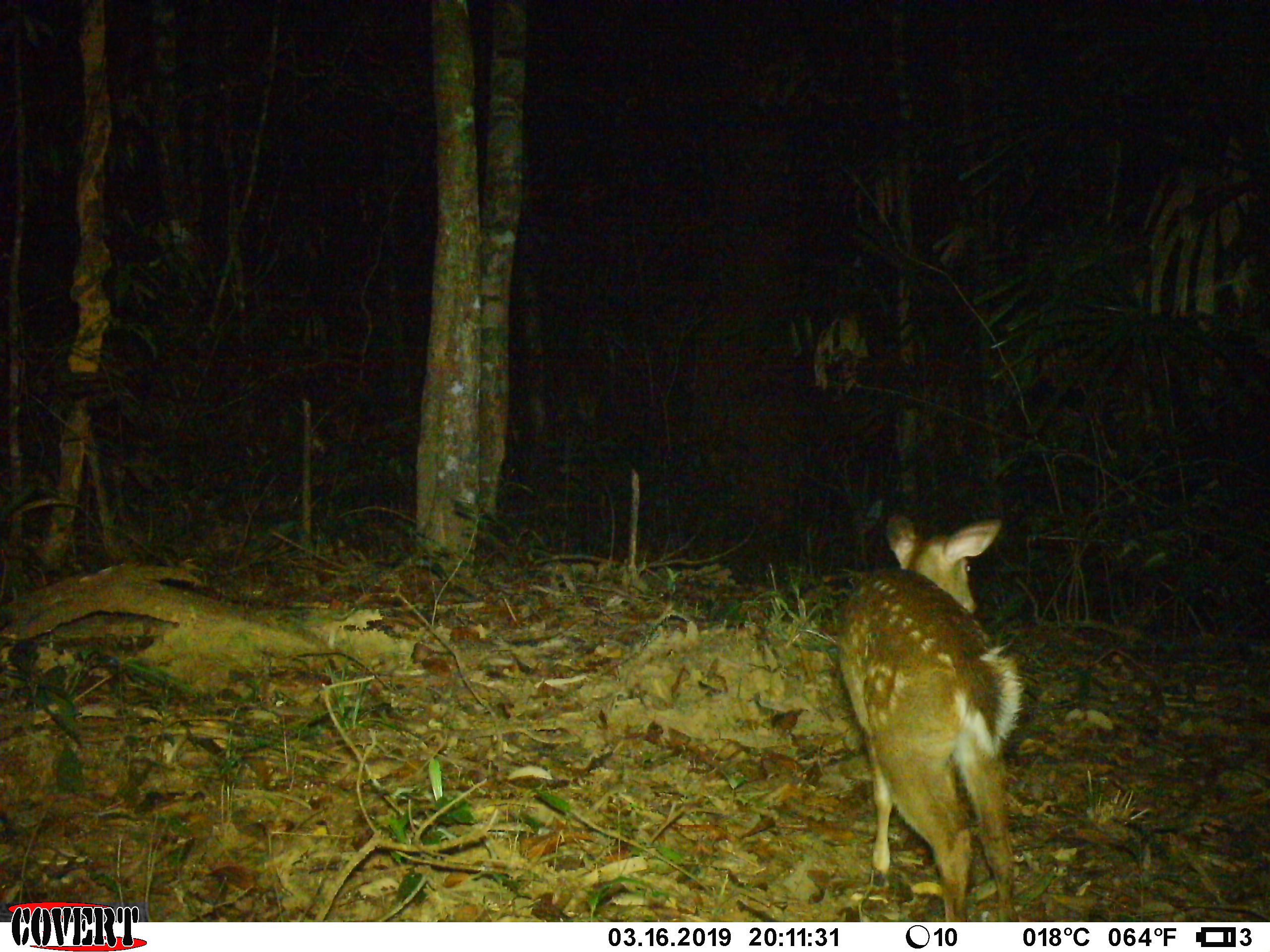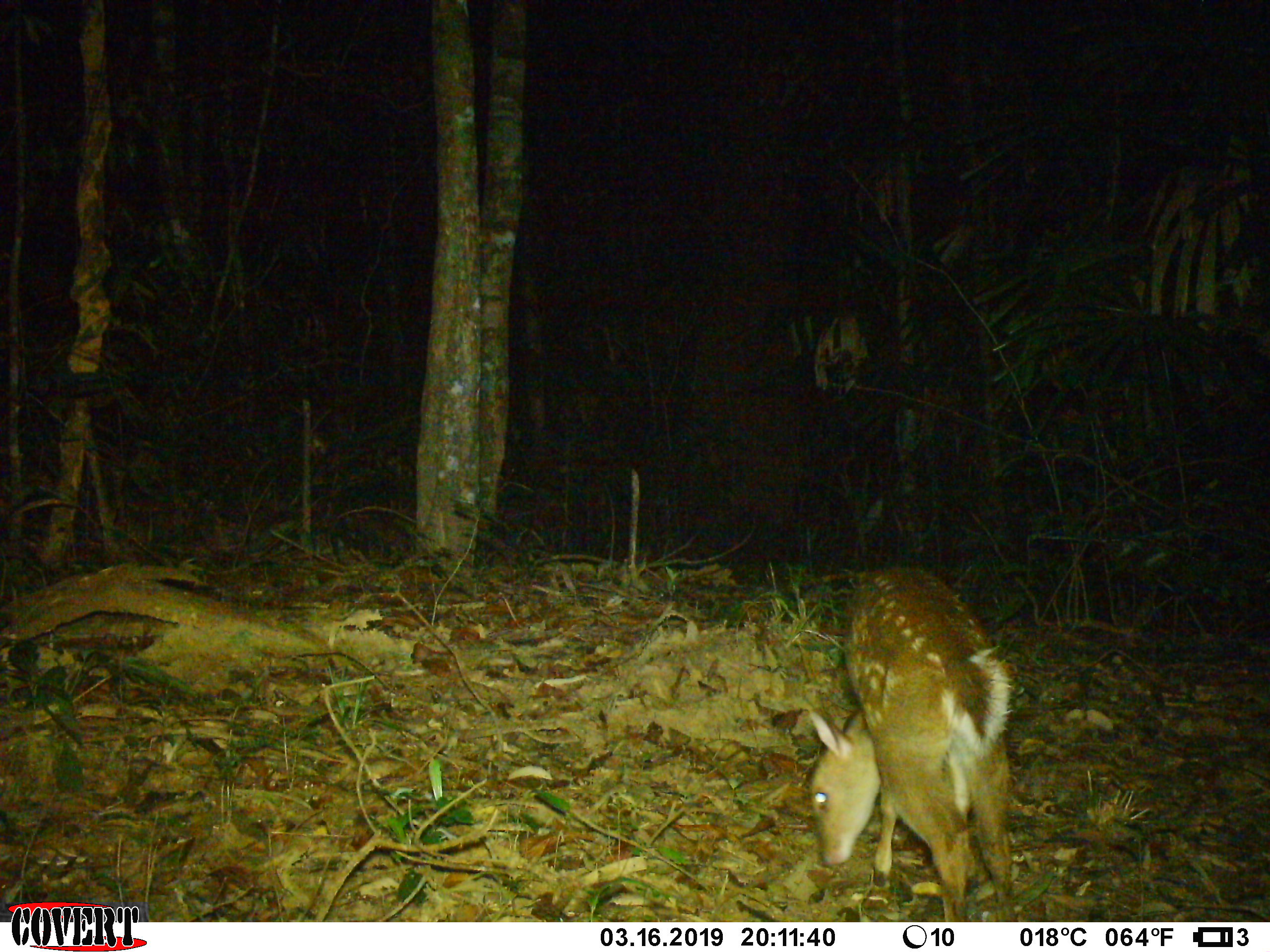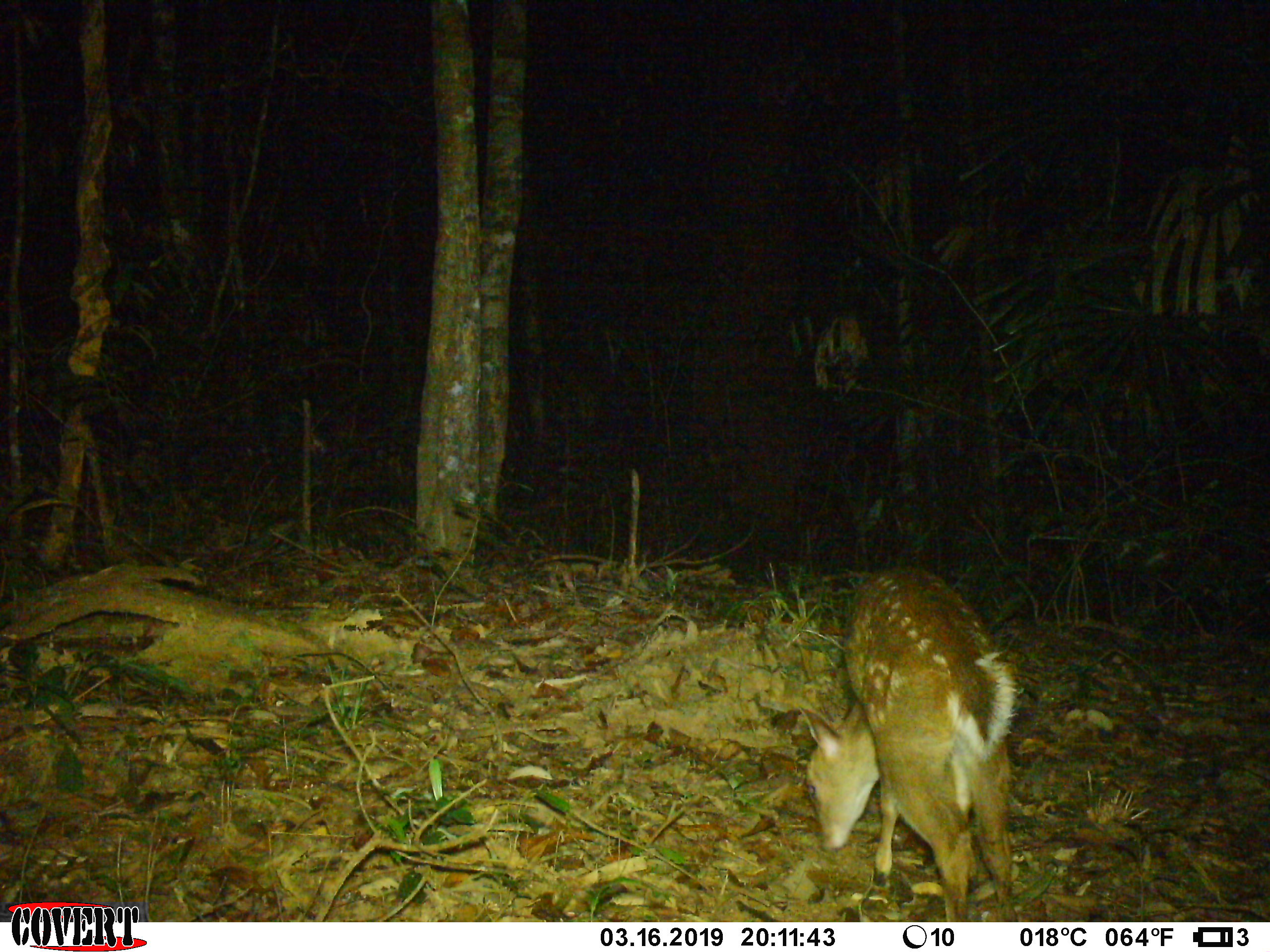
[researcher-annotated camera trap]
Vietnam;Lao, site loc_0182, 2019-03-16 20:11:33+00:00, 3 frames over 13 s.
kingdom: Animalia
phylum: Chordata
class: Mammalia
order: Artiodactyla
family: Cervidae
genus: Muntiacus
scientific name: Muntiacus vuquangensis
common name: large-antlered muntjac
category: large antlered muntjac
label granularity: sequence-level